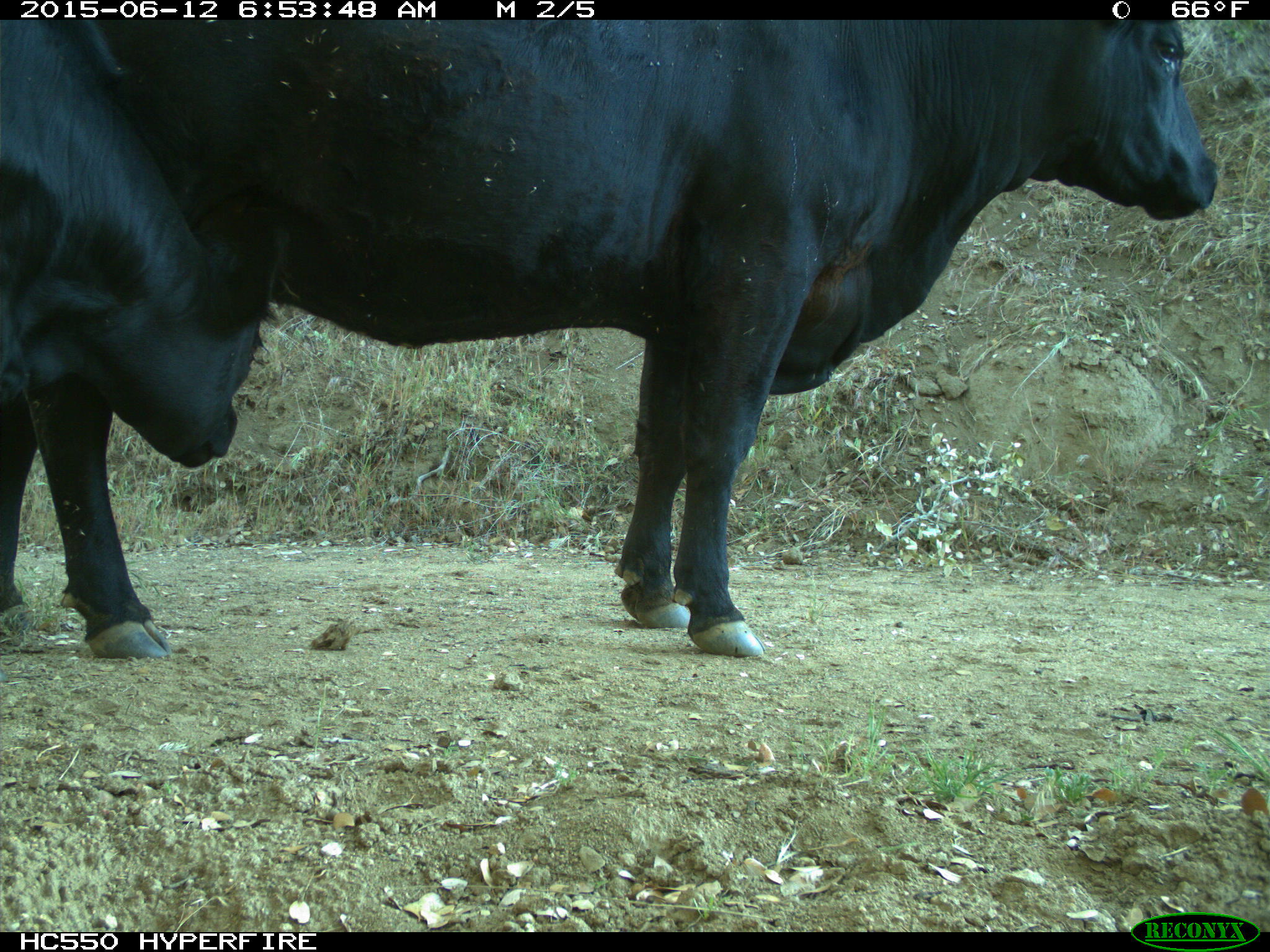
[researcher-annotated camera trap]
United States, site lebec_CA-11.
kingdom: Animalia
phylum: Chordata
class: Mammalia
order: Artiodactyla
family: Bovidae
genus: Bos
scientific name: Bos taurus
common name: domestic cow